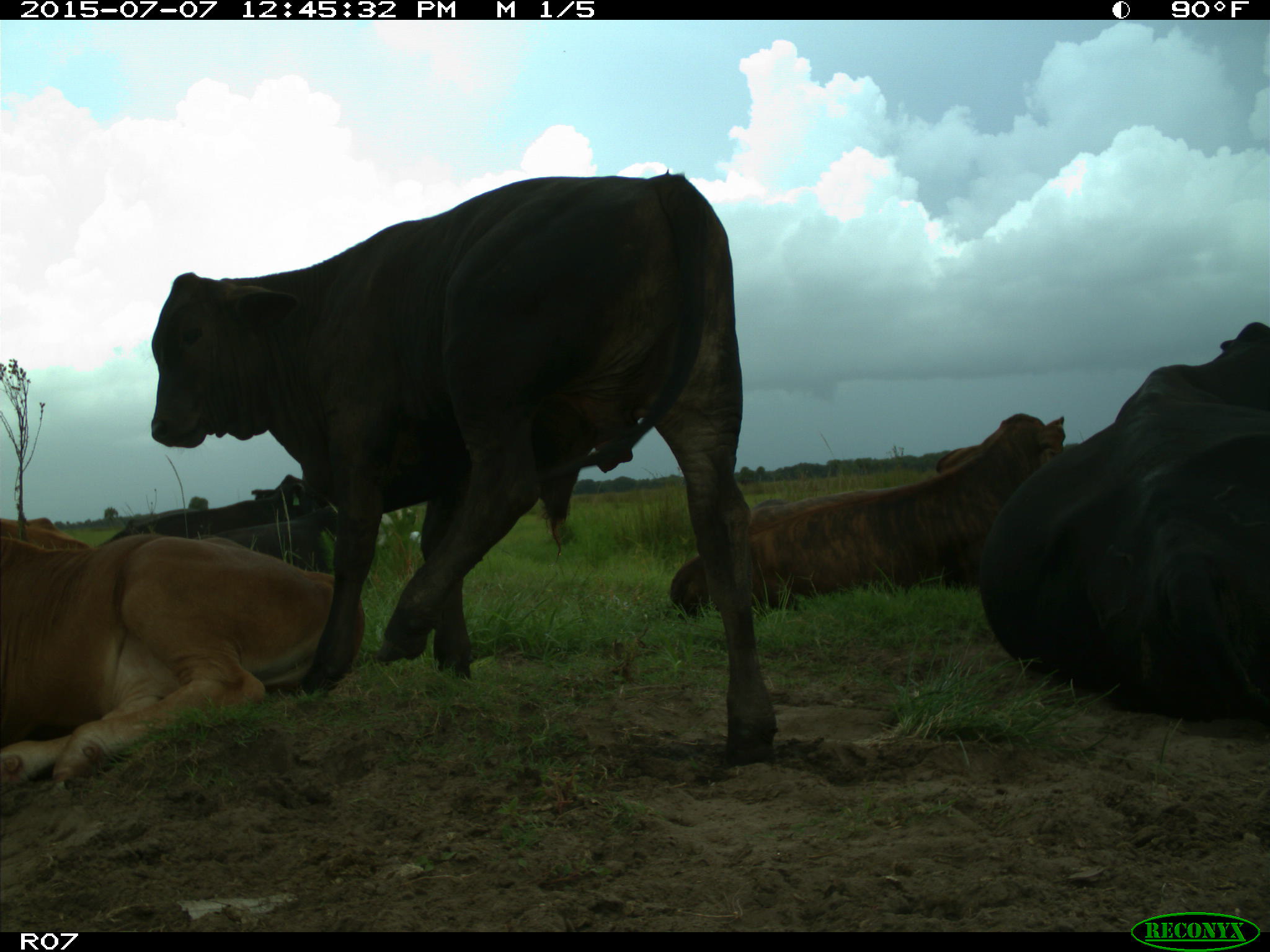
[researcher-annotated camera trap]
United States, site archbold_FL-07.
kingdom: Animalia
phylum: Chordata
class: Mammalia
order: Artiodactyla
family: Bovidae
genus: Bos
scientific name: Bos taurus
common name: domestic cow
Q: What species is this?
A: Bos taurus (domestic cow).